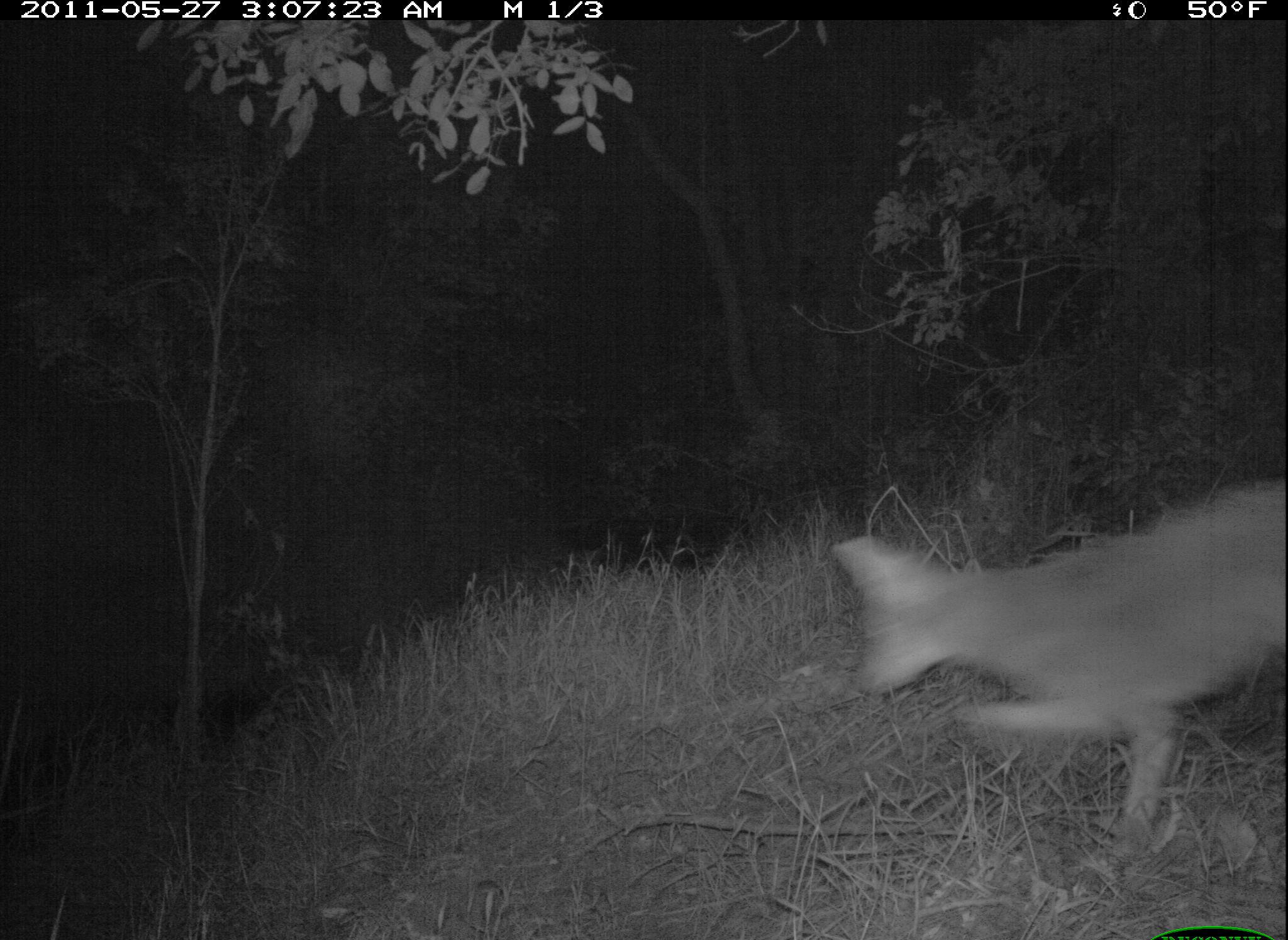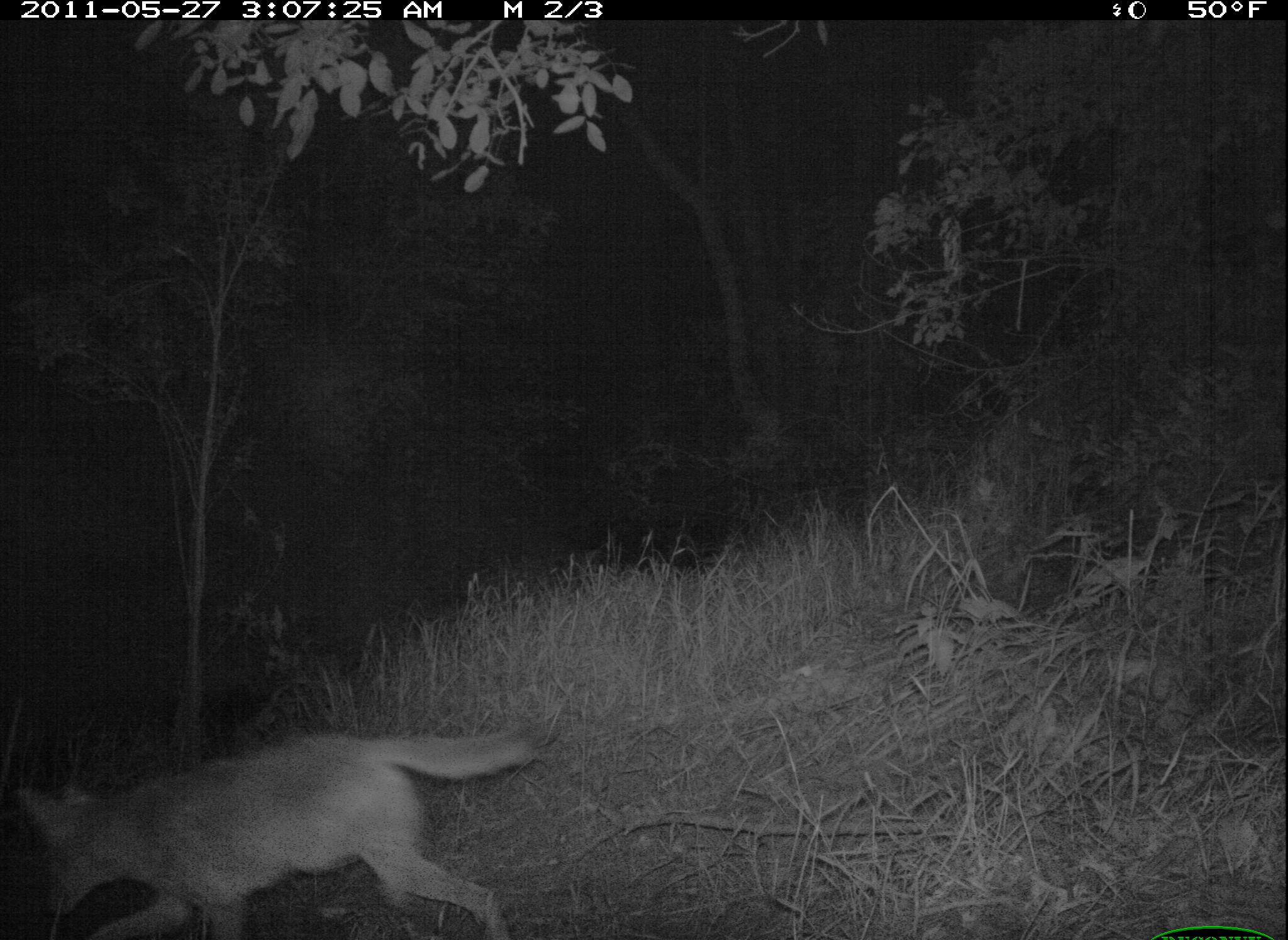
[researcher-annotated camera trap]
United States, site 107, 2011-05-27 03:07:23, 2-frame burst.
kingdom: Animalia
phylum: Chordata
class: Mammalia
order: Carnivora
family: Canidae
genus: Canis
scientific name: Canis latrans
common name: coyote